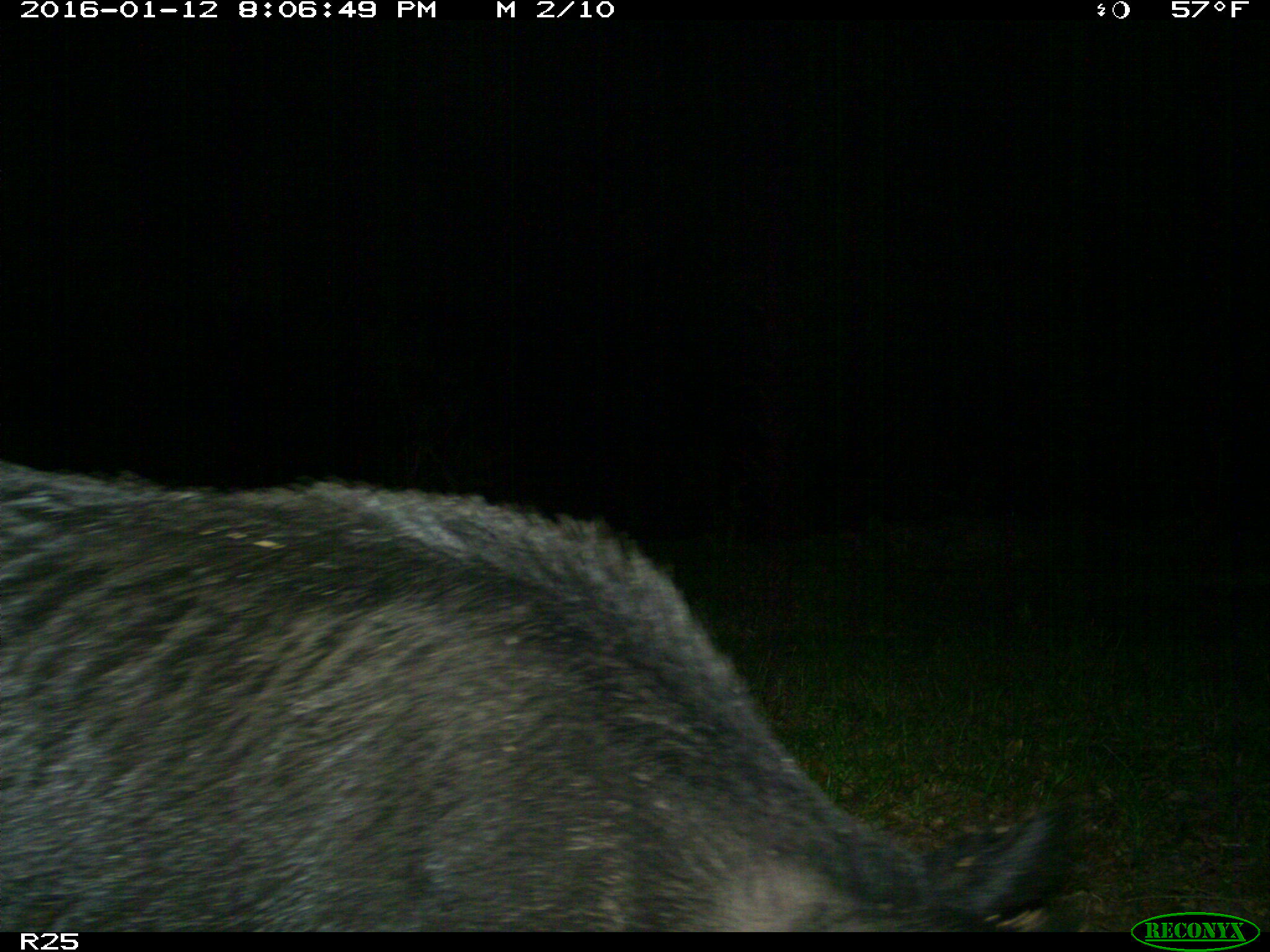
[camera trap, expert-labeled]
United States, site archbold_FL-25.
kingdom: Animalia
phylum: Chordata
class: Mammalia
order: Artiodactyla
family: Suidae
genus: Sus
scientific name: Sus scrofa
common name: wild boar